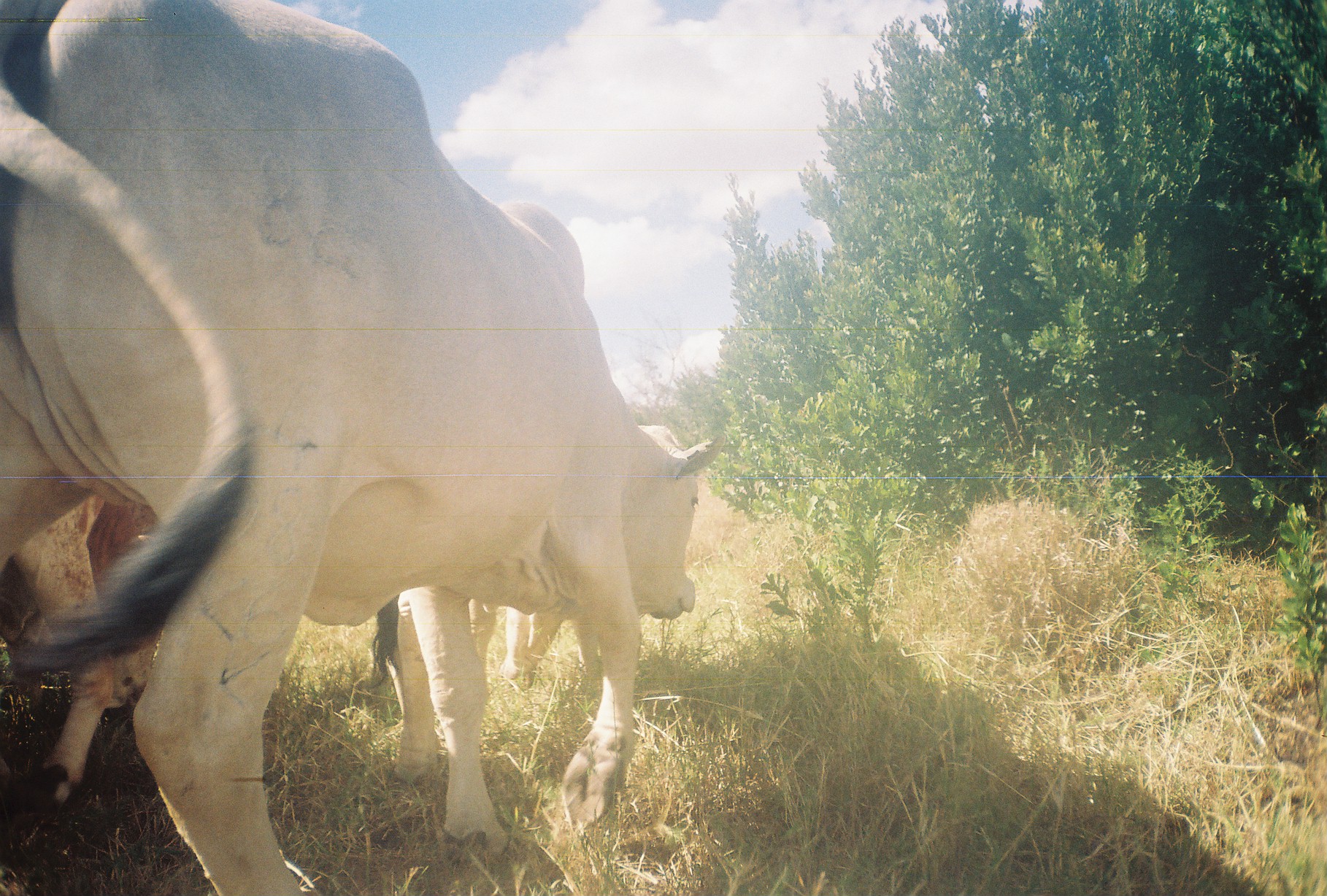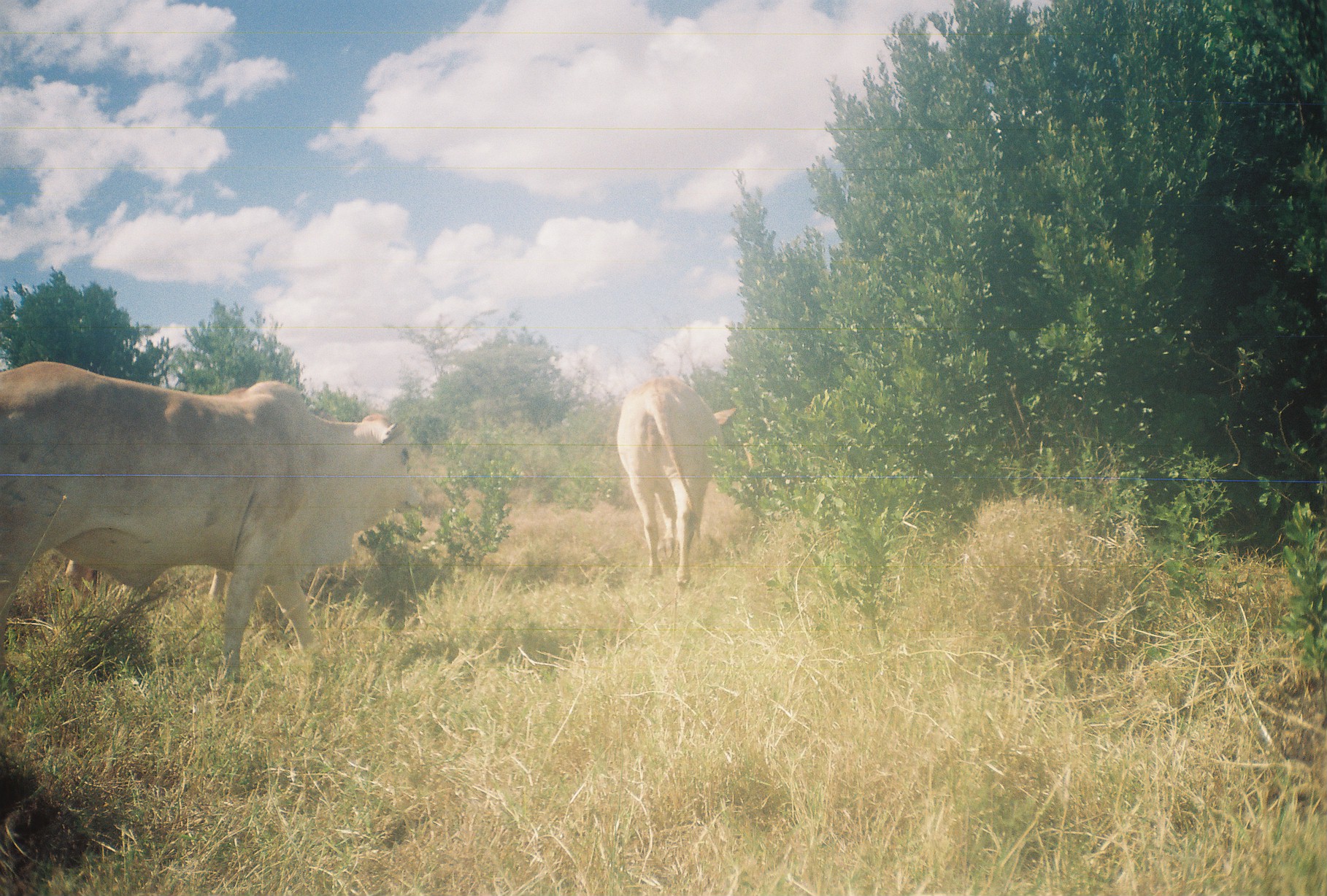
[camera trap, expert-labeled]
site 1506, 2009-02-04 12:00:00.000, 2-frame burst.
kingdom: Animalia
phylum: Chordata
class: Mammalia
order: Artiodactyla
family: Bovidae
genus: Bos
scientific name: Bos taurus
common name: domestic cattle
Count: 2.